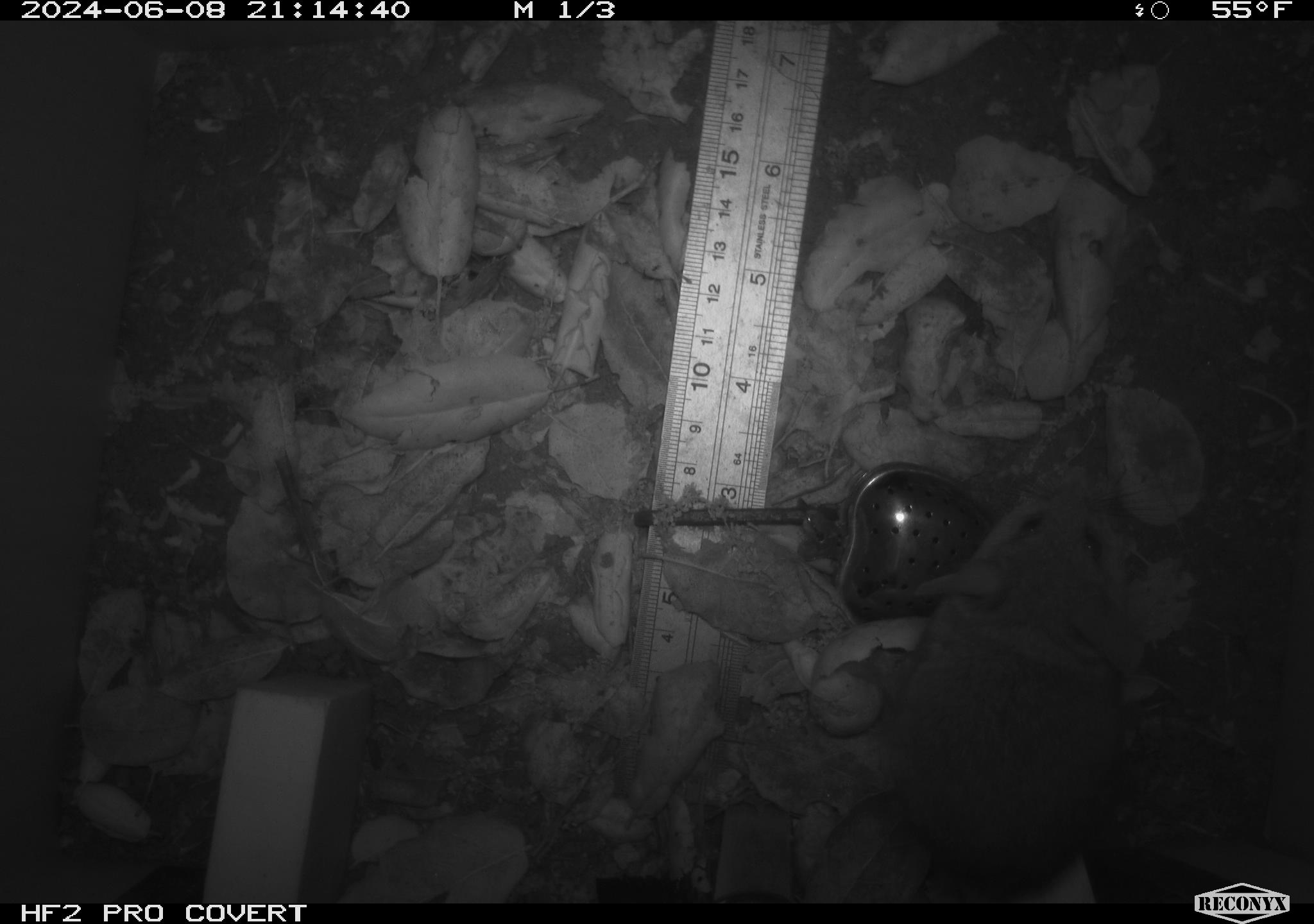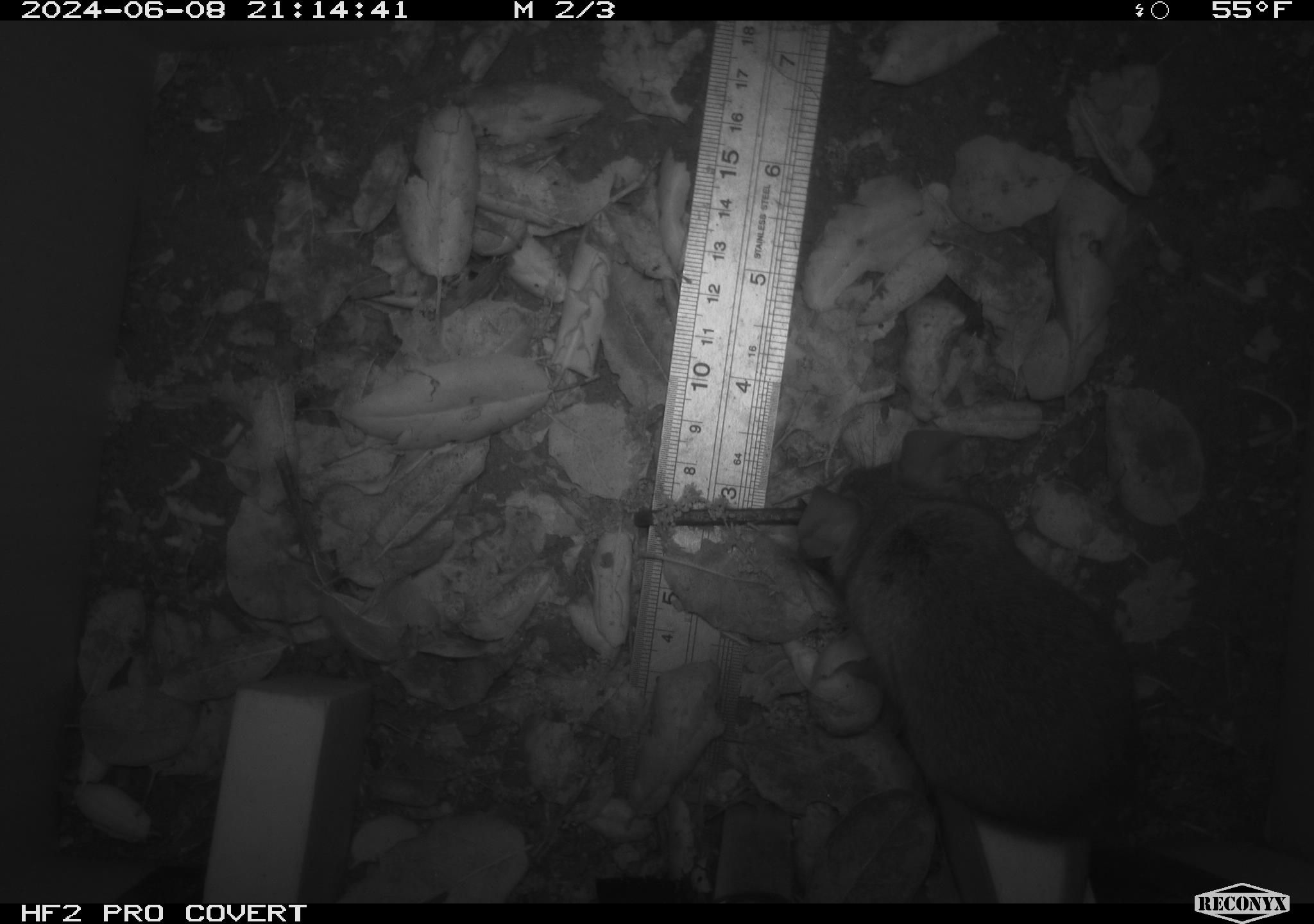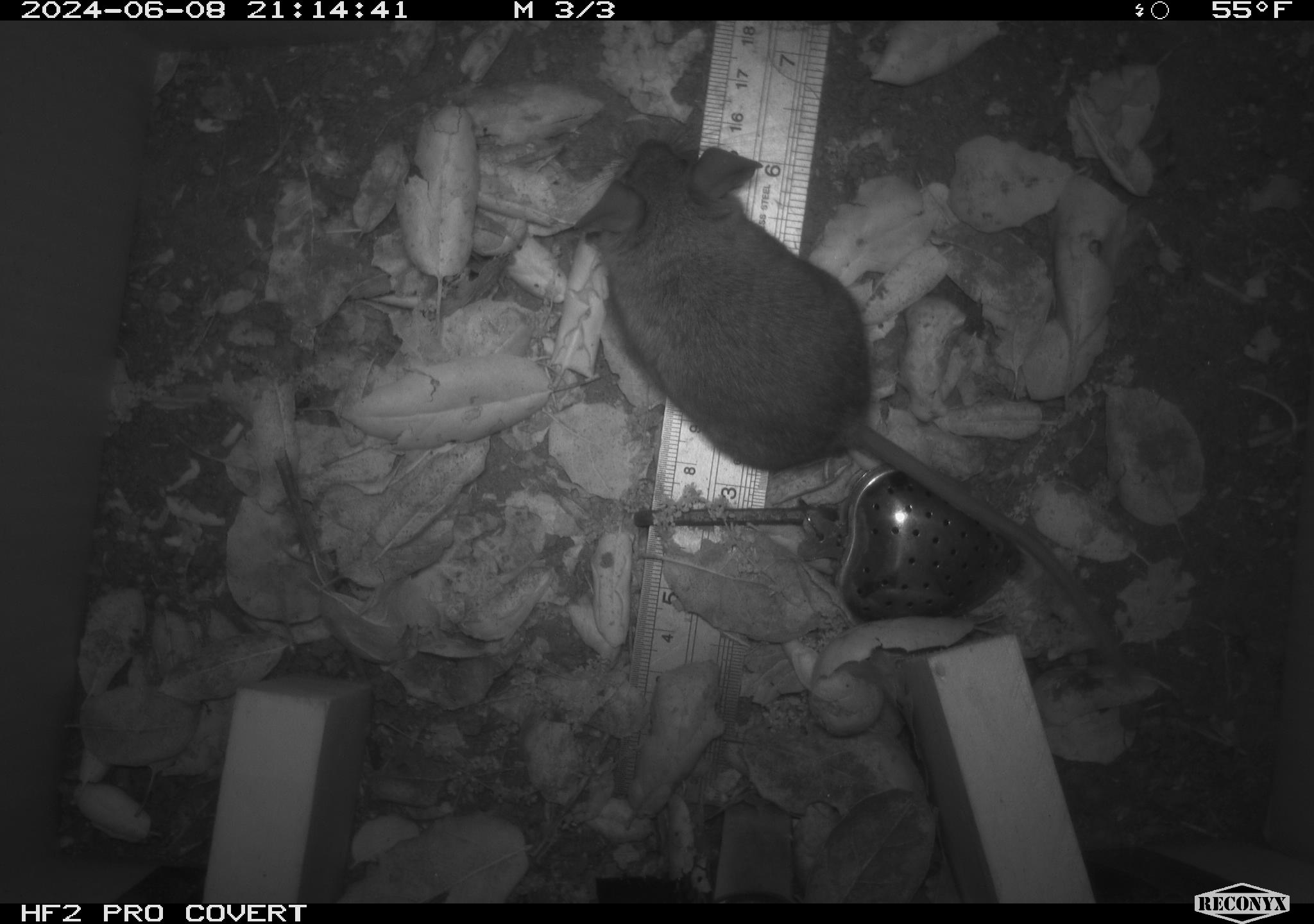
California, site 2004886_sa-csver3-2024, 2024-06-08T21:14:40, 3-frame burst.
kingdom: Animalia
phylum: Chordata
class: Mammalia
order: Rodentia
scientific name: Rodentia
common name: rodent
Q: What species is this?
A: Rodent (Rodentia).